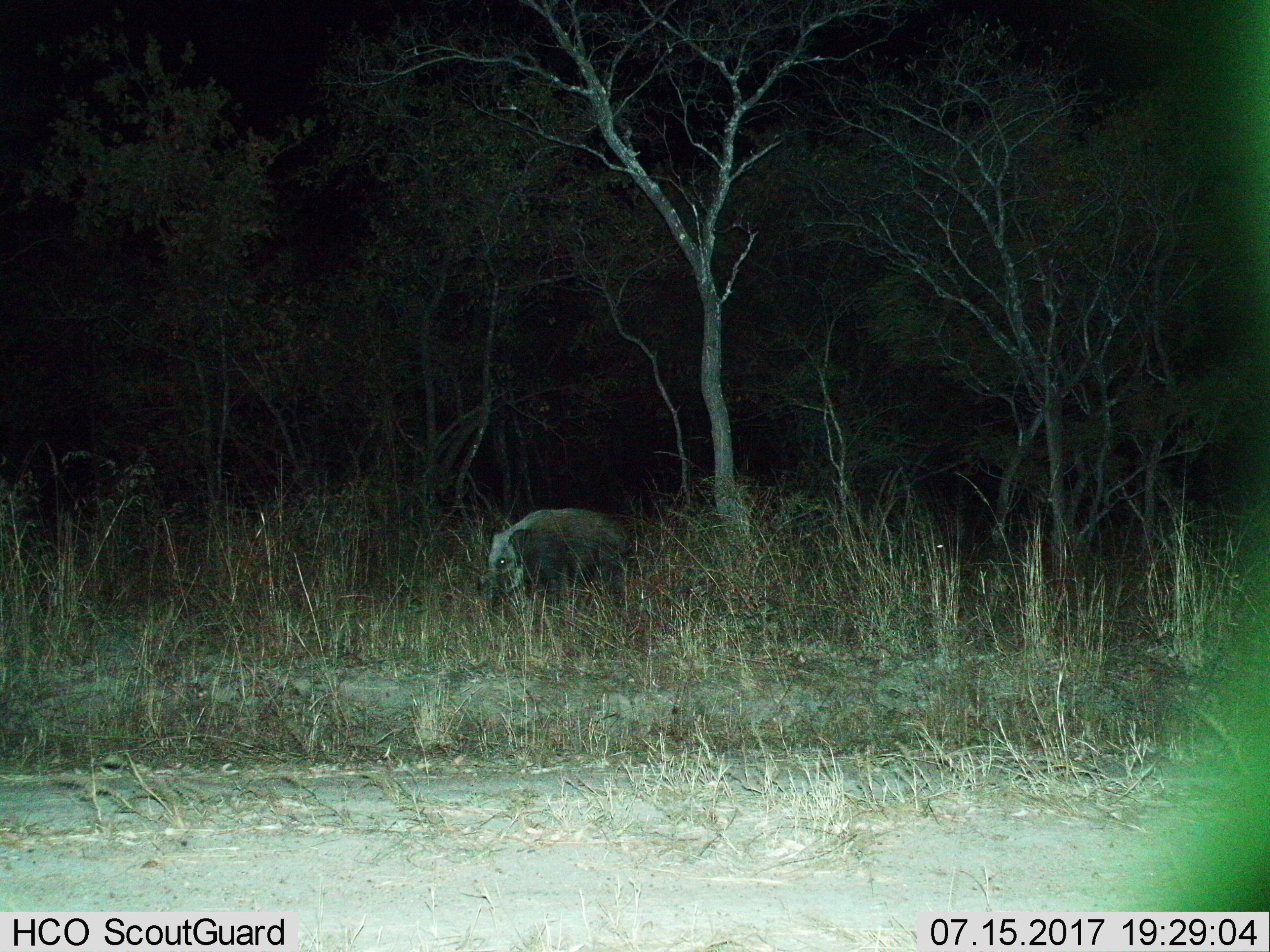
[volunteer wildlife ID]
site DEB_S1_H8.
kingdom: Animalia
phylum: Chordata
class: Mammalia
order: Artiodactyla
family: Suidae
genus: Potamochoerus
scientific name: Potamochoerus larvatus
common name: bushpig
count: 1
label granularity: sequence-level